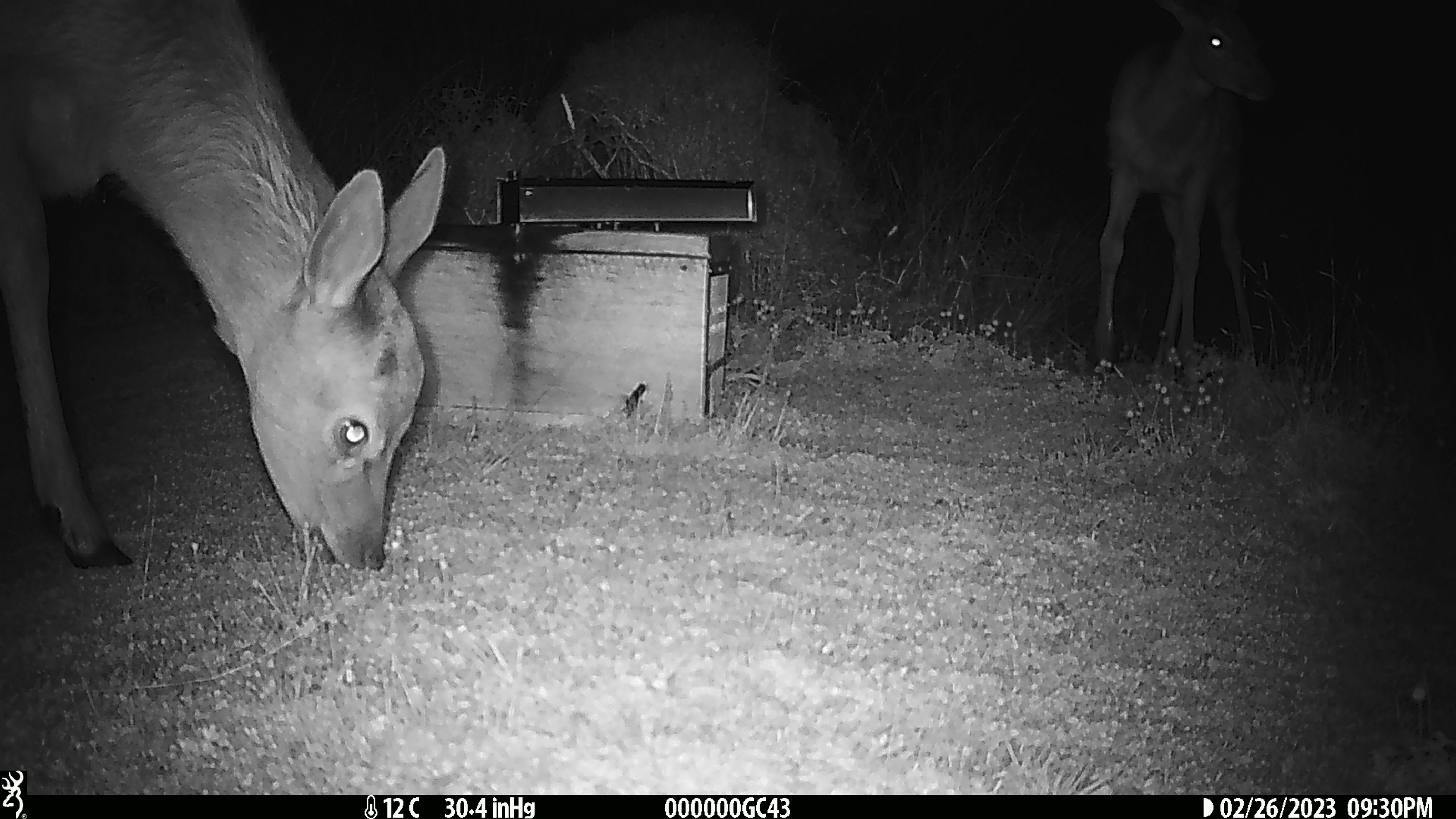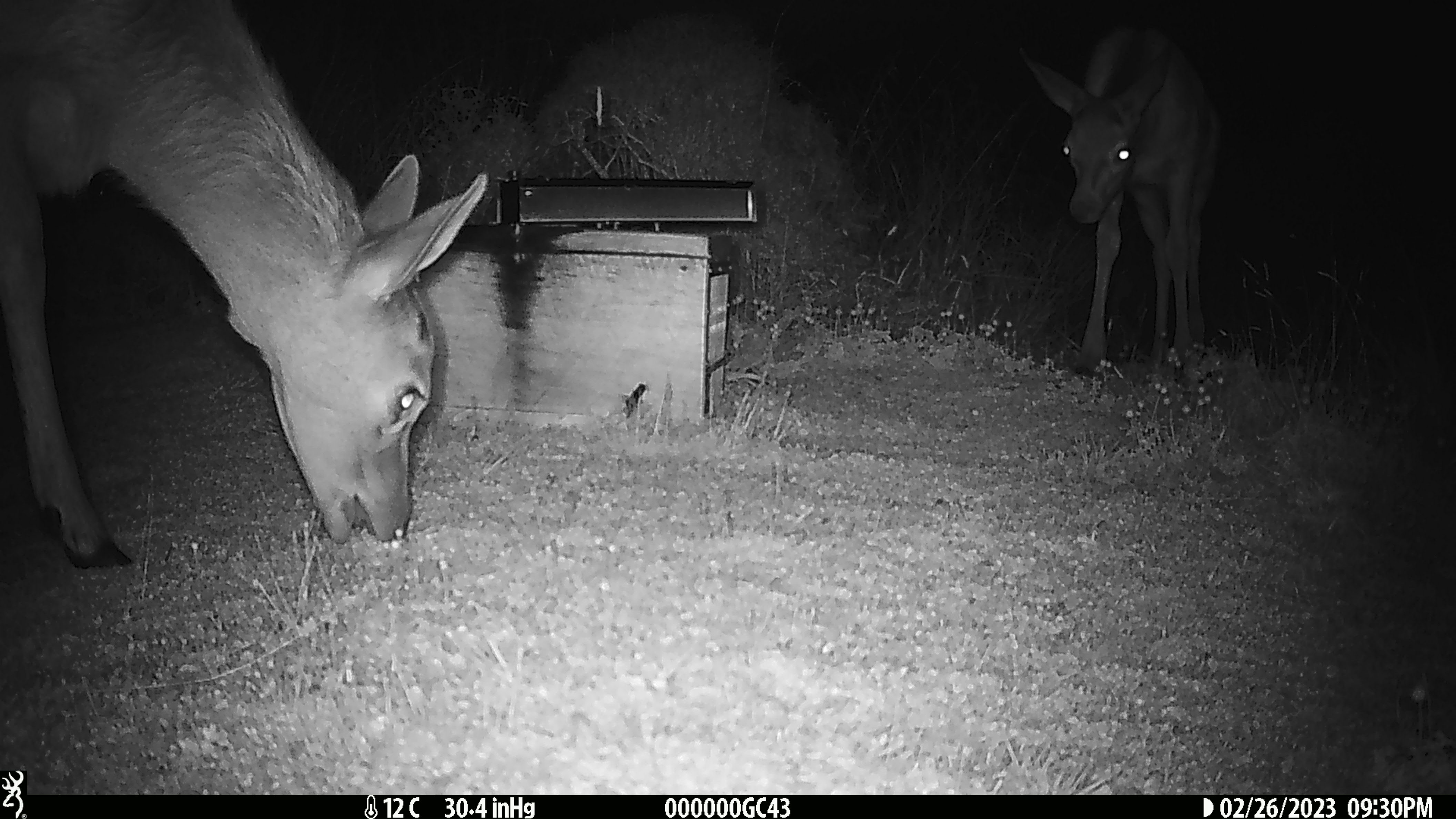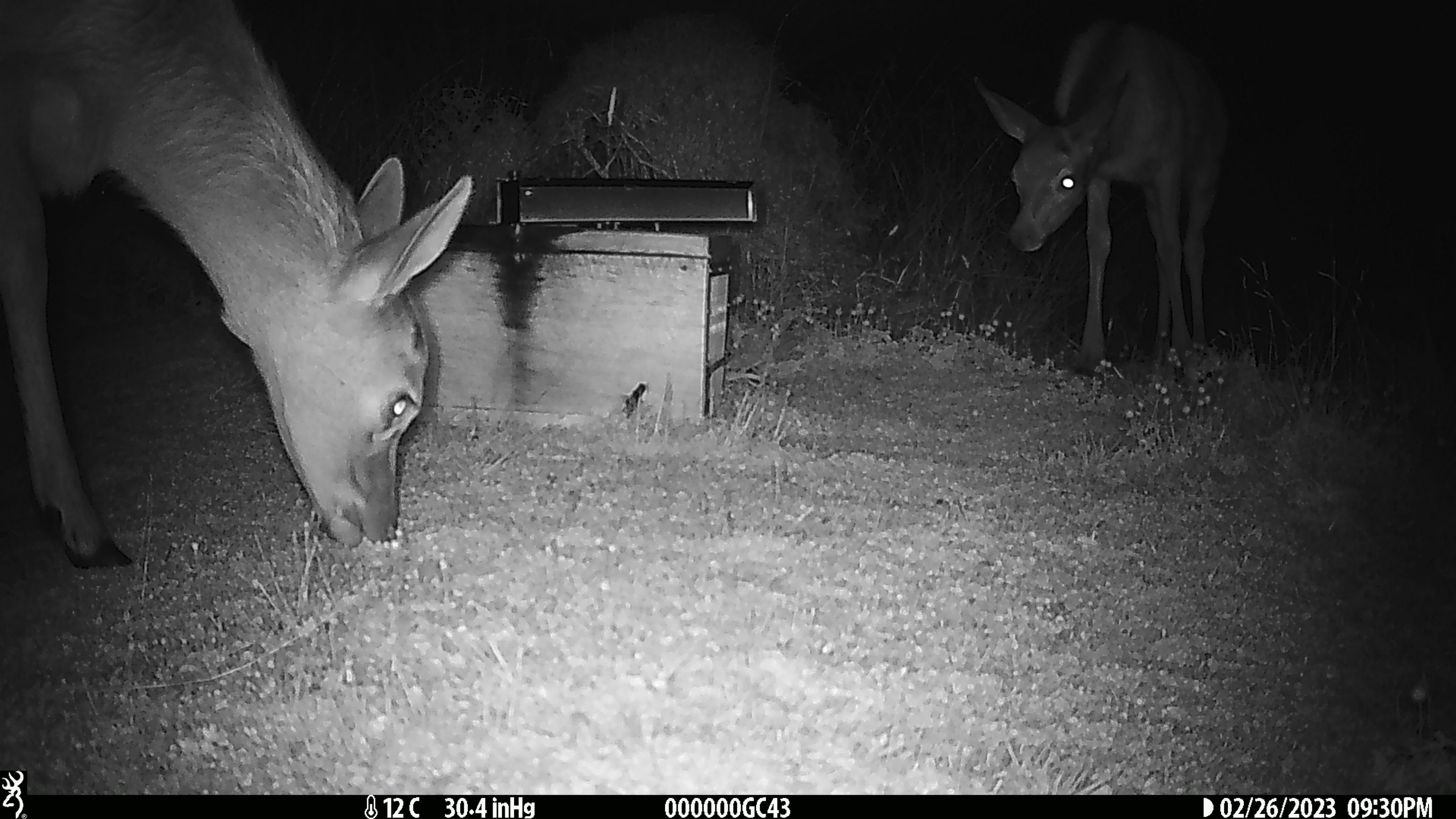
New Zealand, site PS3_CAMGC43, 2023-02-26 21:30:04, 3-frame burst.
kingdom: Animalia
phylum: Chordata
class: Mammalia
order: Artiodactyla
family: Cervidae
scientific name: Cervidae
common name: deer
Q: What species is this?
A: Deer (Cervidae).